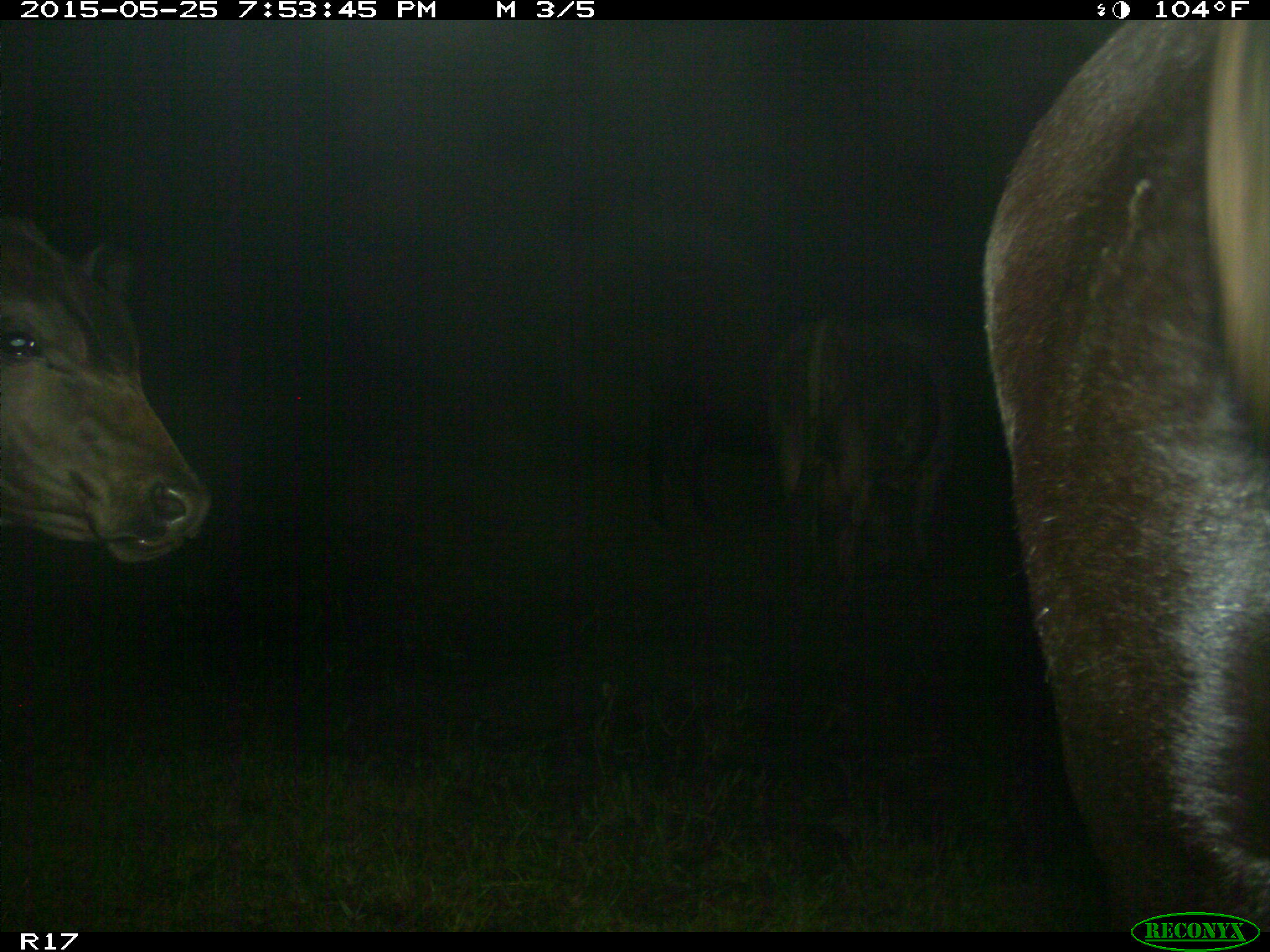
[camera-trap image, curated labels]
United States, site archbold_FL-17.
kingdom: Animalia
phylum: Chordata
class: Mammalia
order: Artiodactyla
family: Bovidae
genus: Bos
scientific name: Bos taurus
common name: domestic cow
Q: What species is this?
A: Bos taurus (domestic cow).